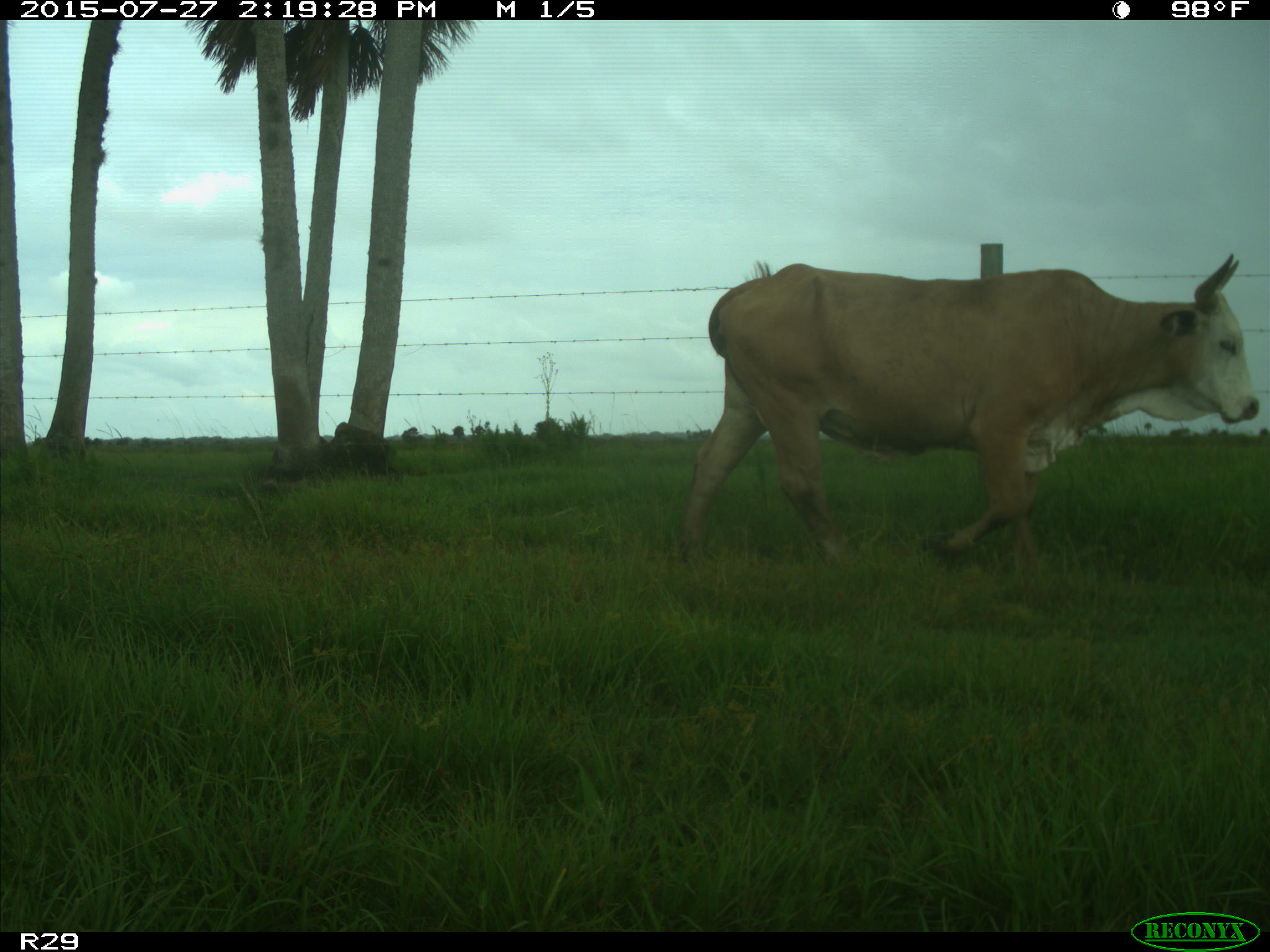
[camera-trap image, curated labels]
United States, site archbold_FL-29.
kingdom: Animalia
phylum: Chordata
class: Mammalia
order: Artiodactyla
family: Bovidae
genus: Bos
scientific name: Bos taurus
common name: domestic cow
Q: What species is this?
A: Bos taurus (domestic cow).